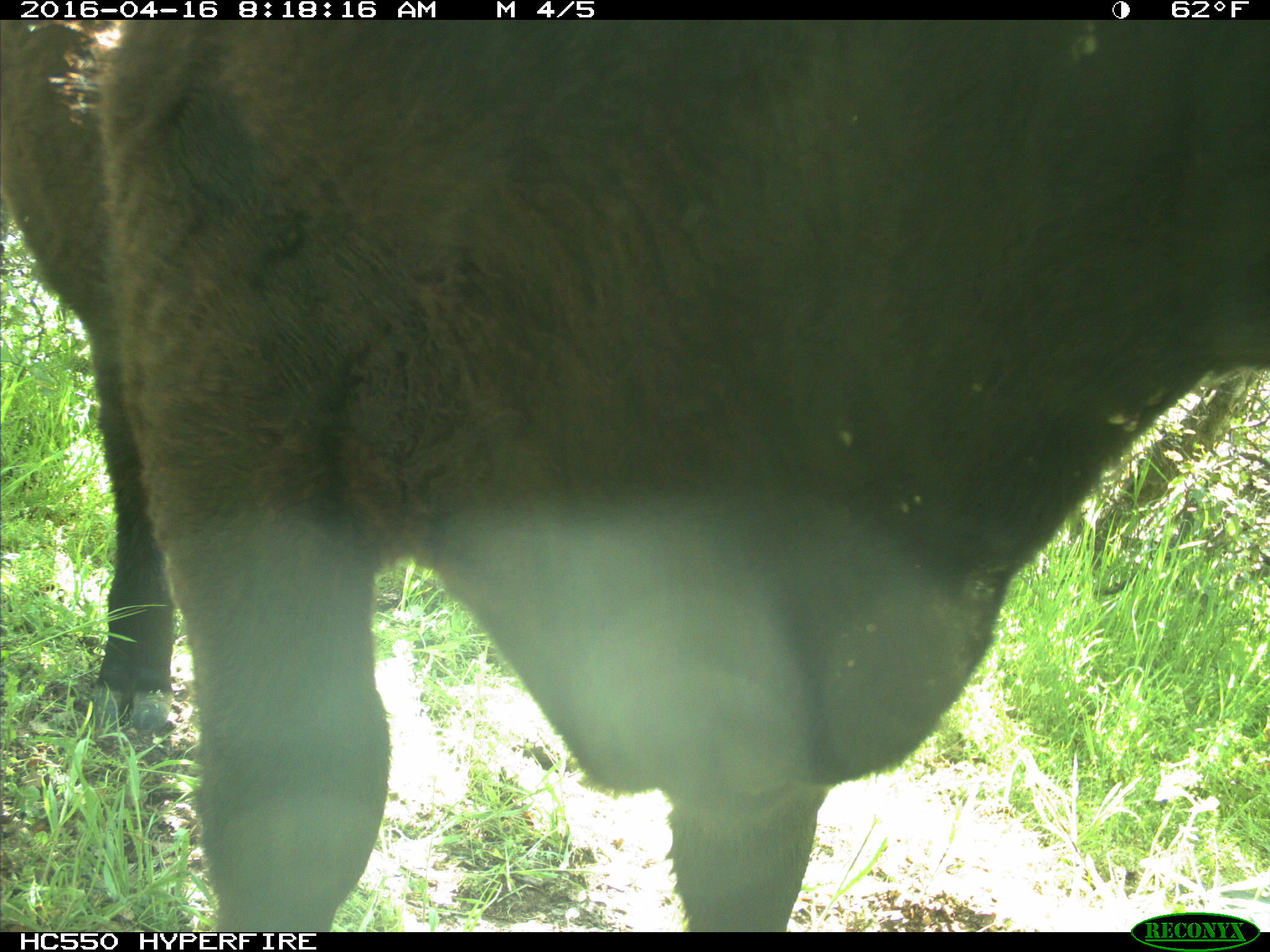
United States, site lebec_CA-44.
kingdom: Animalia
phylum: Chordata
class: Mammalia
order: Artiodactyla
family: Bovidae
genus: Bos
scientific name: Bos taurus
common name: domestic cow